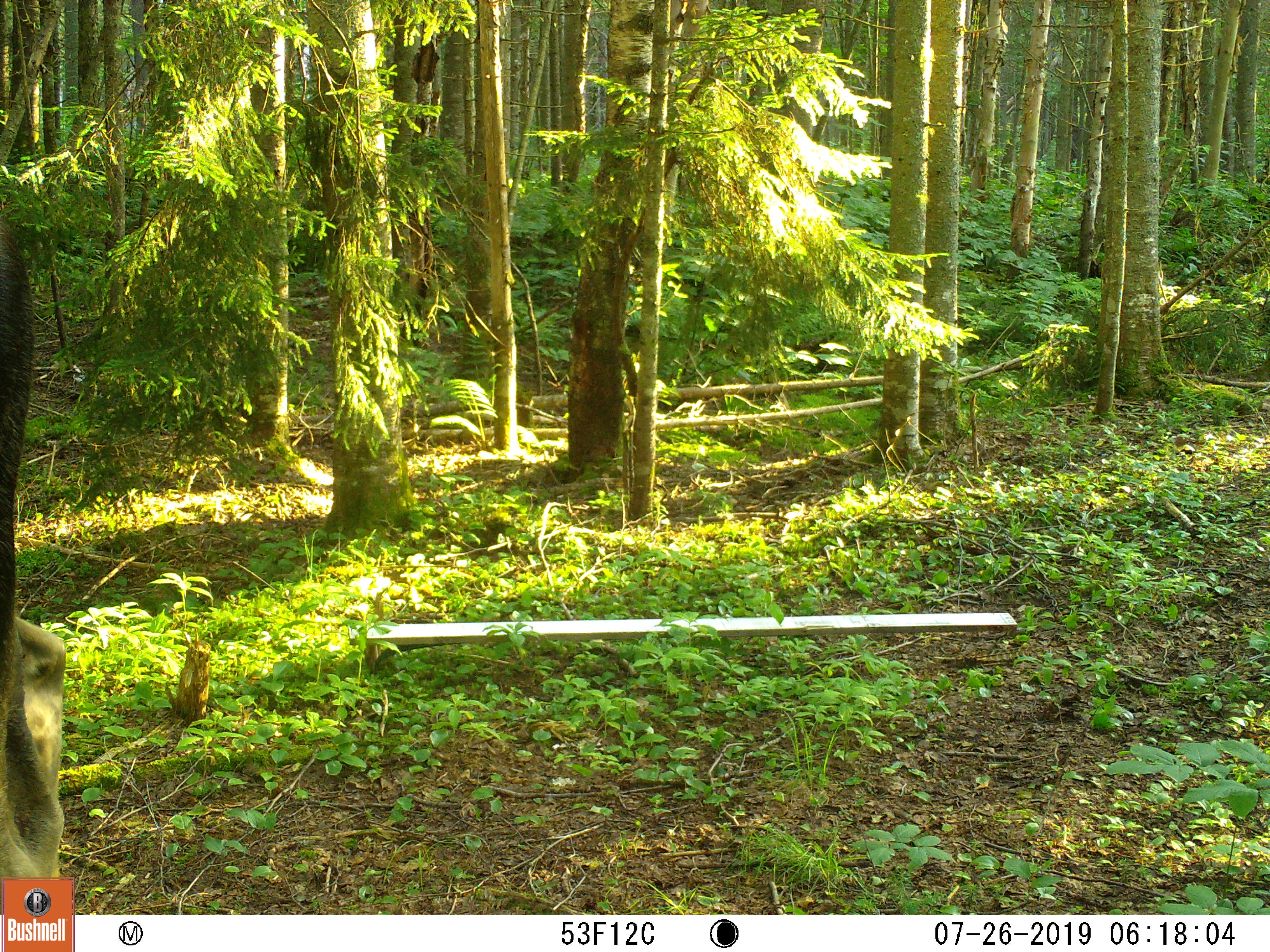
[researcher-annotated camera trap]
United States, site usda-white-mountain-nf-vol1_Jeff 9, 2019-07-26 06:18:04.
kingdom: Animalia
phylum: Chordata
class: Mammalia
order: Artiodactyla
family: Cervidae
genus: Alces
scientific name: Alces alces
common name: moose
Moose (Alces alces).